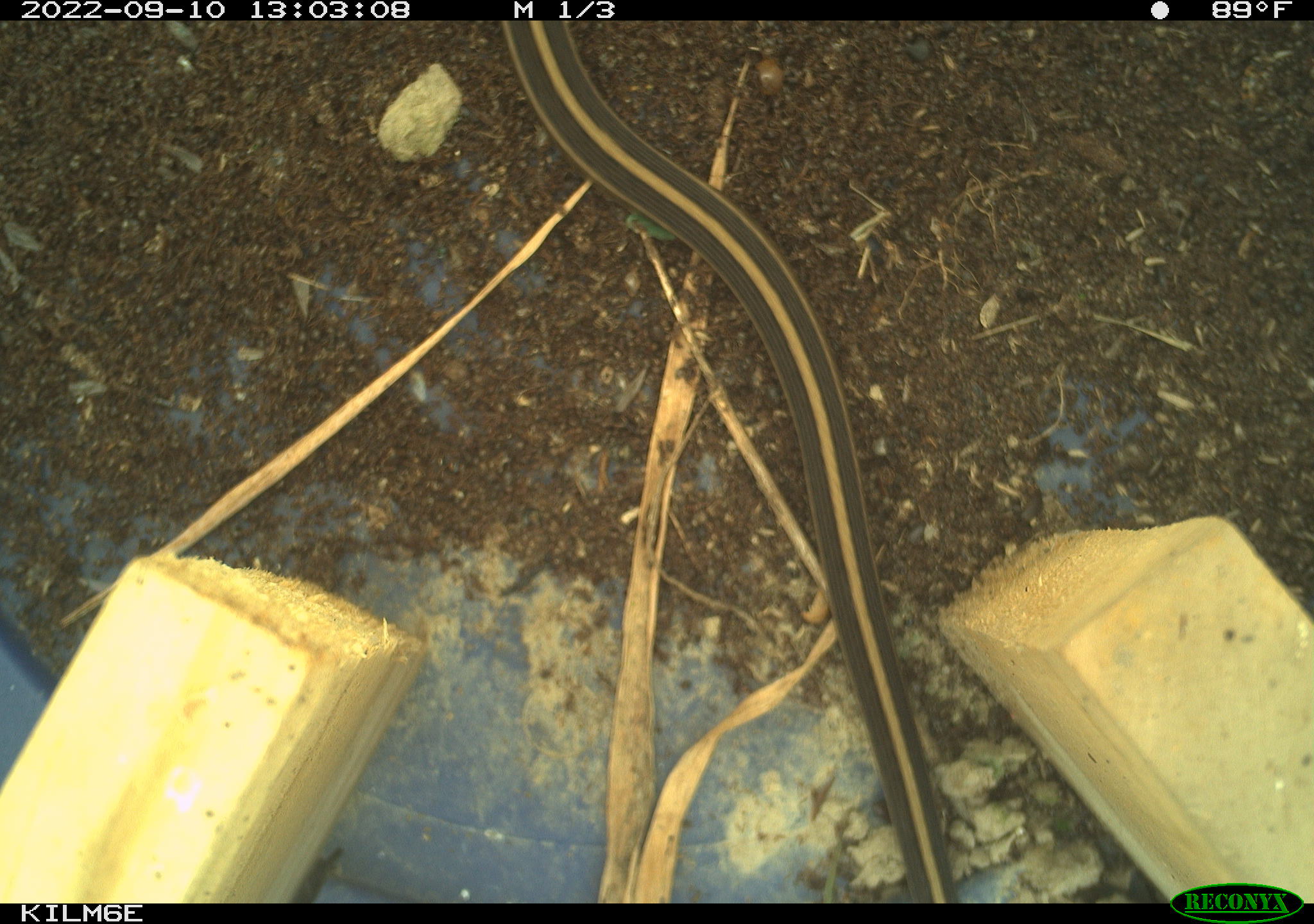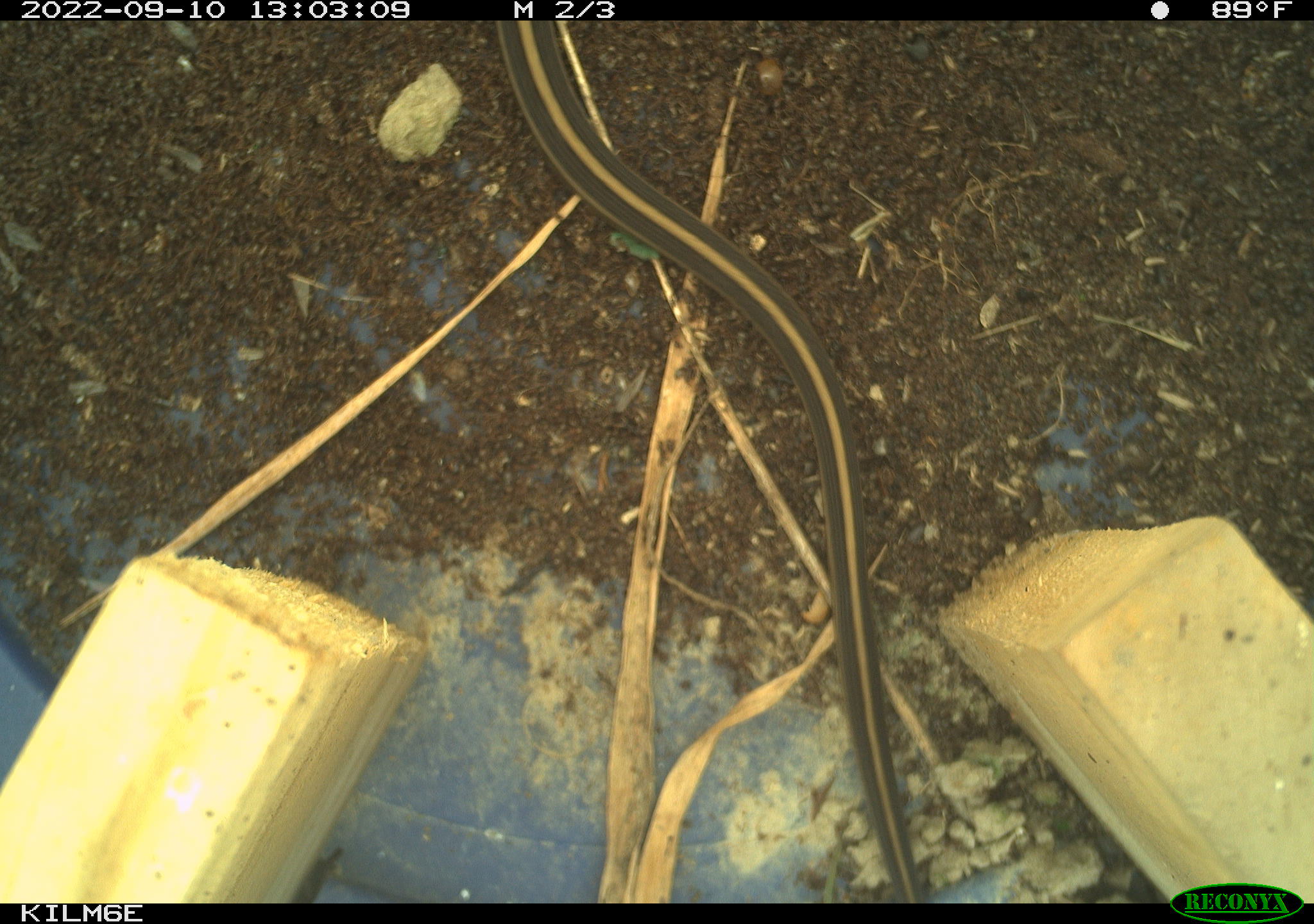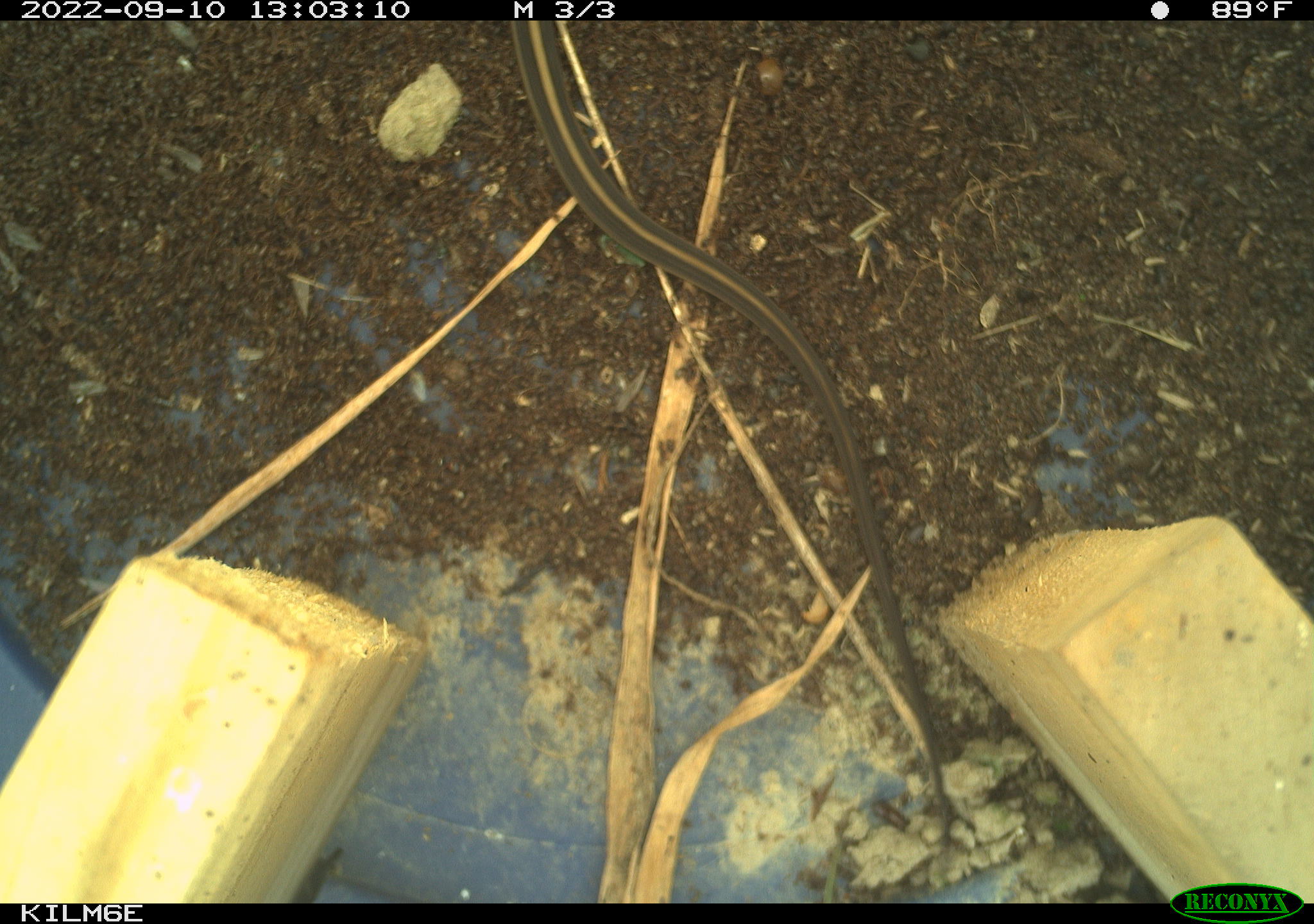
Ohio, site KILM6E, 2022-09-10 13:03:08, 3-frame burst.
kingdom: Animalia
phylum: Chordata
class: Reptilia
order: Squamata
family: Colubridae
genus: Thamnophis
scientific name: Thamnophis sirtalis sirtalis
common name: eastern gartersnake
Eastern gartersnake (Thamnophis sirtalis sirtalis).